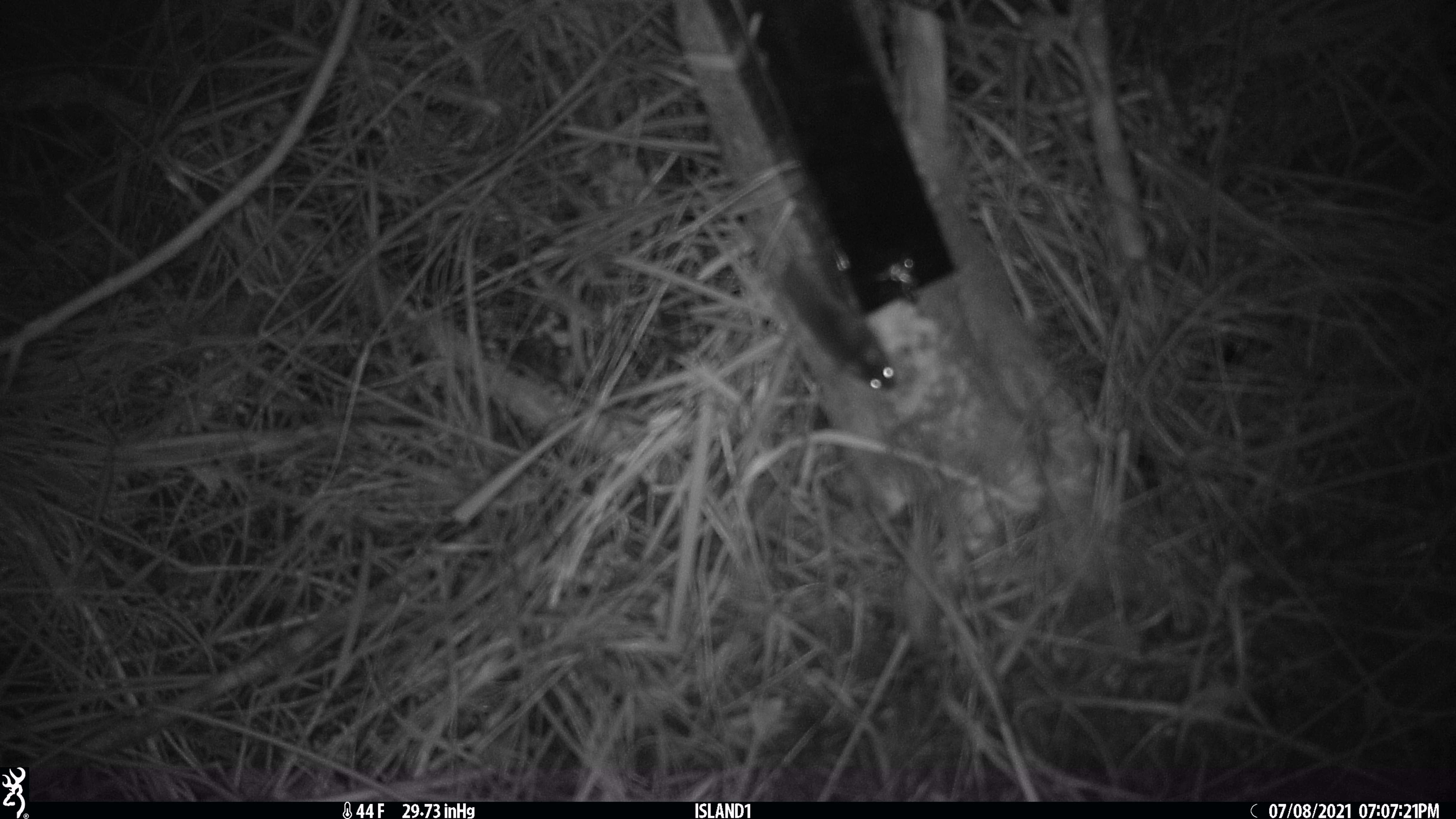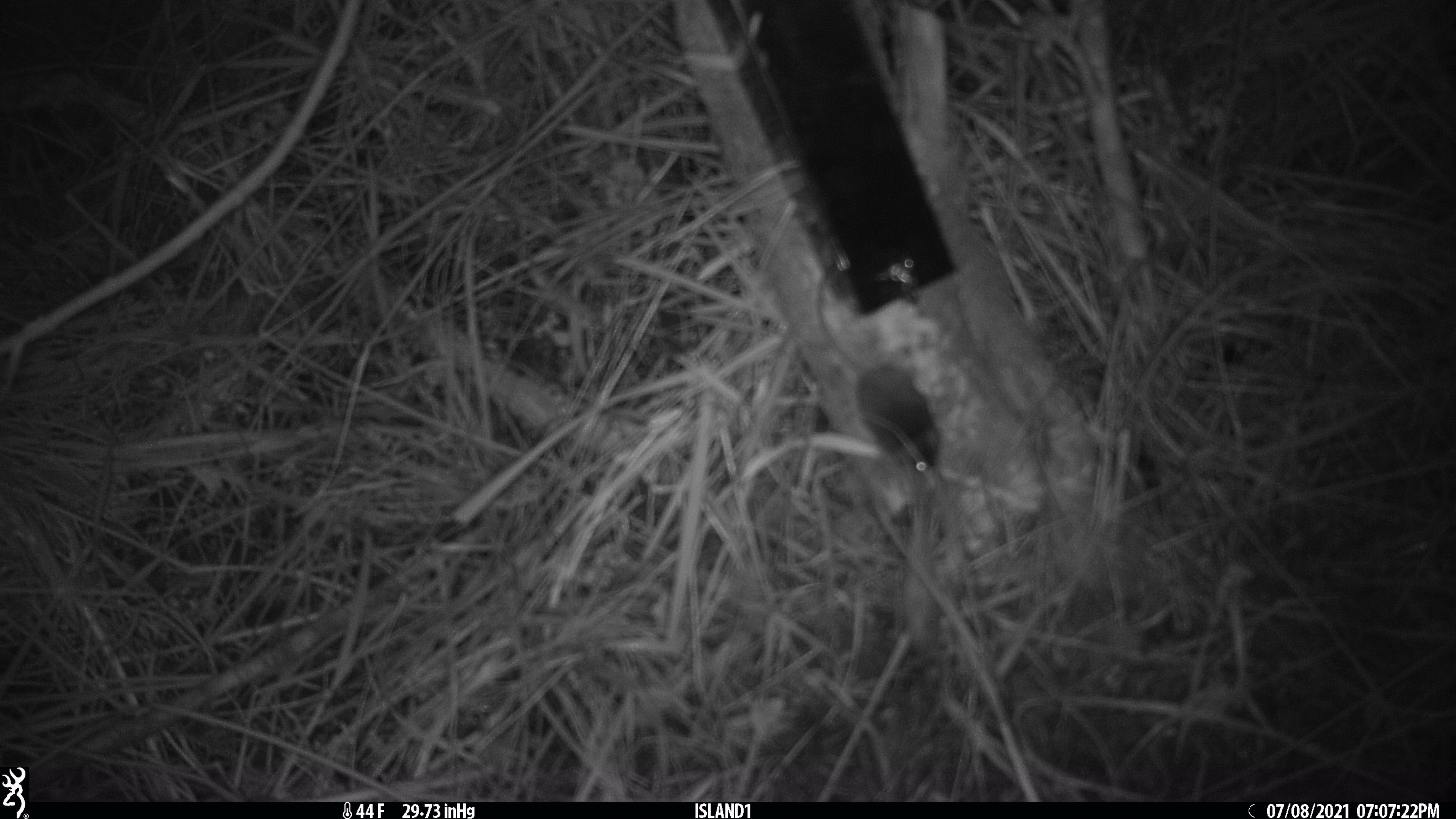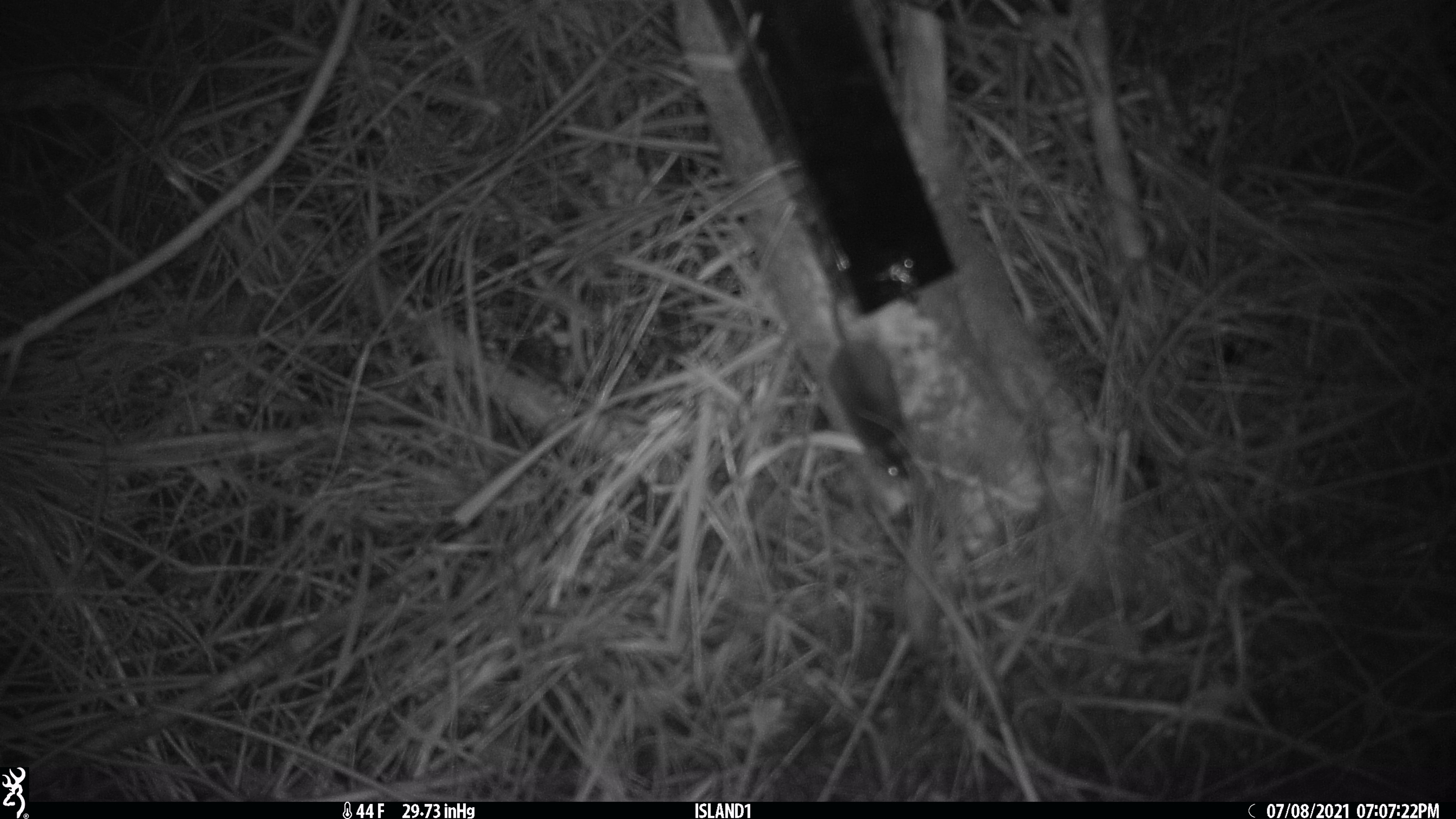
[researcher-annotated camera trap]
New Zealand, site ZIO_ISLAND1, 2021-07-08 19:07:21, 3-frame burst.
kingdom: Animalia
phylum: Chordata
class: Mammalia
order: Rodentia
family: Muridae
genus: Mus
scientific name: Mus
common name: mouse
Mouse (Mus).